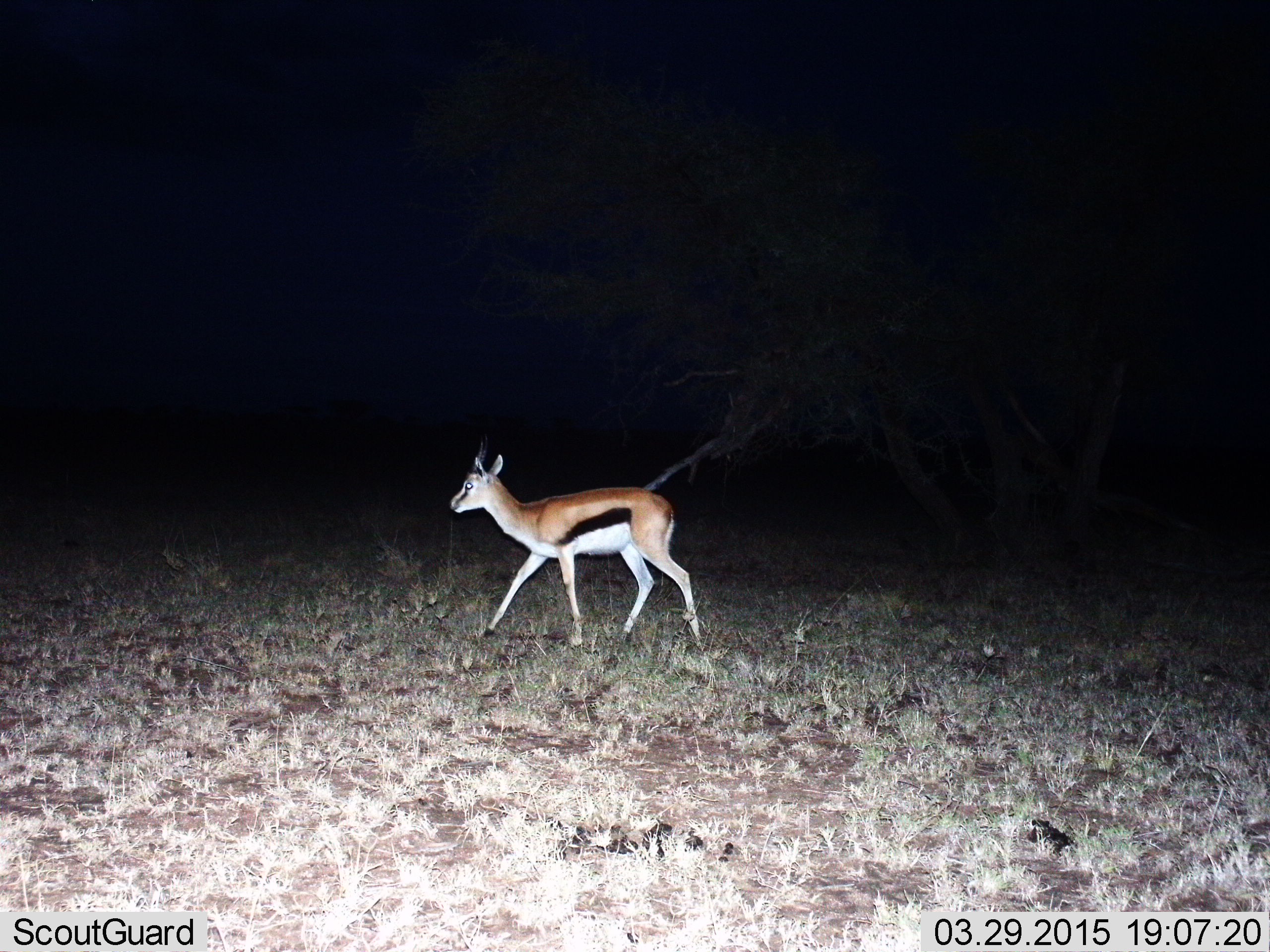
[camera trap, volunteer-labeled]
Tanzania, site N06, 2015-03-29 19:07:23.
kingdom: Animalia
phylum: Chordata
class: Mammalia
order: Artiodactyla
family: Bovidae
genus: Eudorcas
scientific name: Eudorcas thomsonii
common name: thomson's gazelle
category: gazellethomsons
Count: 1.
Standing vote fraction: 0%.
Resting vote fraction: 0%.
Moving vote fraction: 100%.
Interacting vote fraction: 0%.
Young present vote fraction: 0%.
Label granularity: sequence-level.